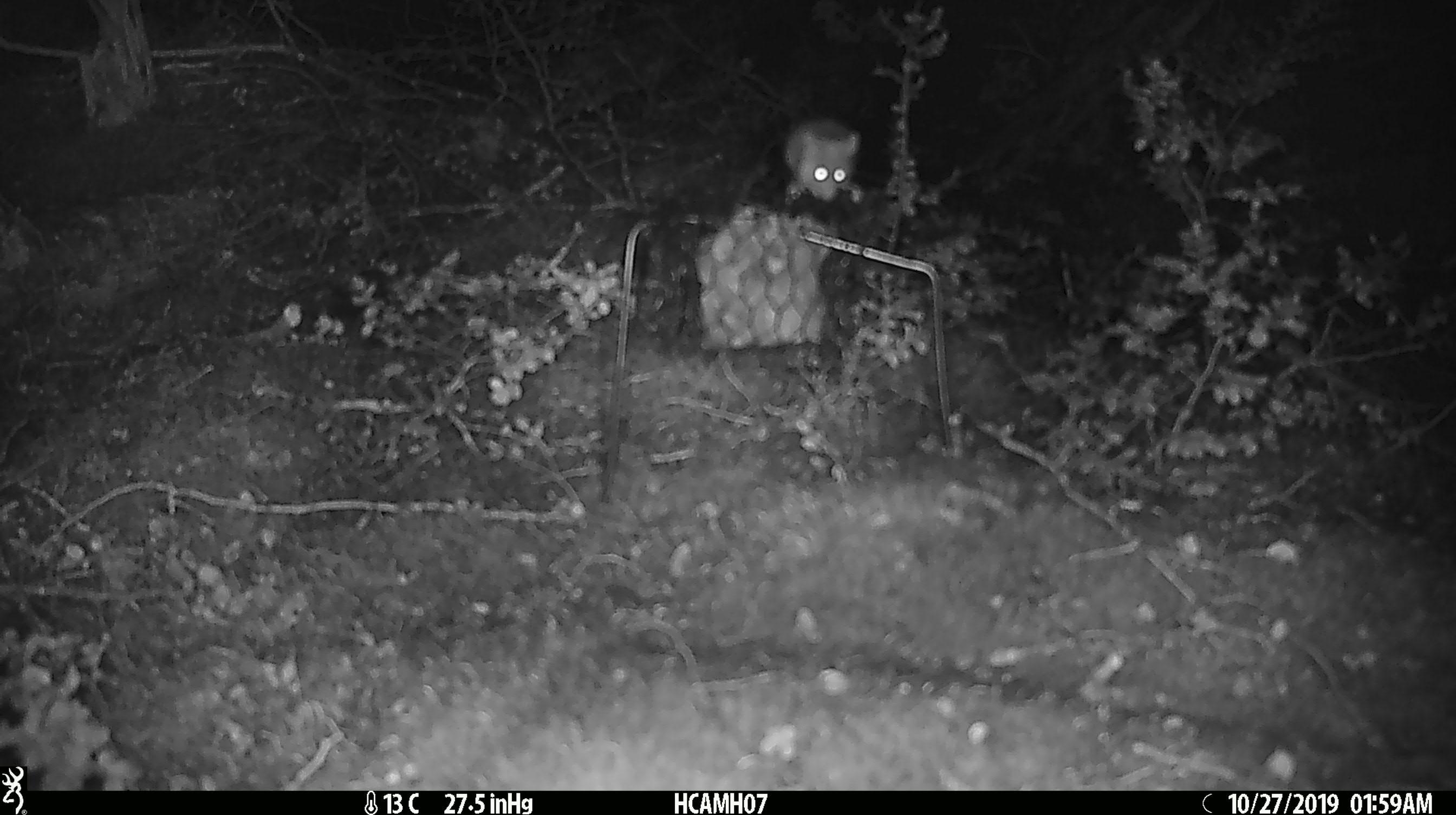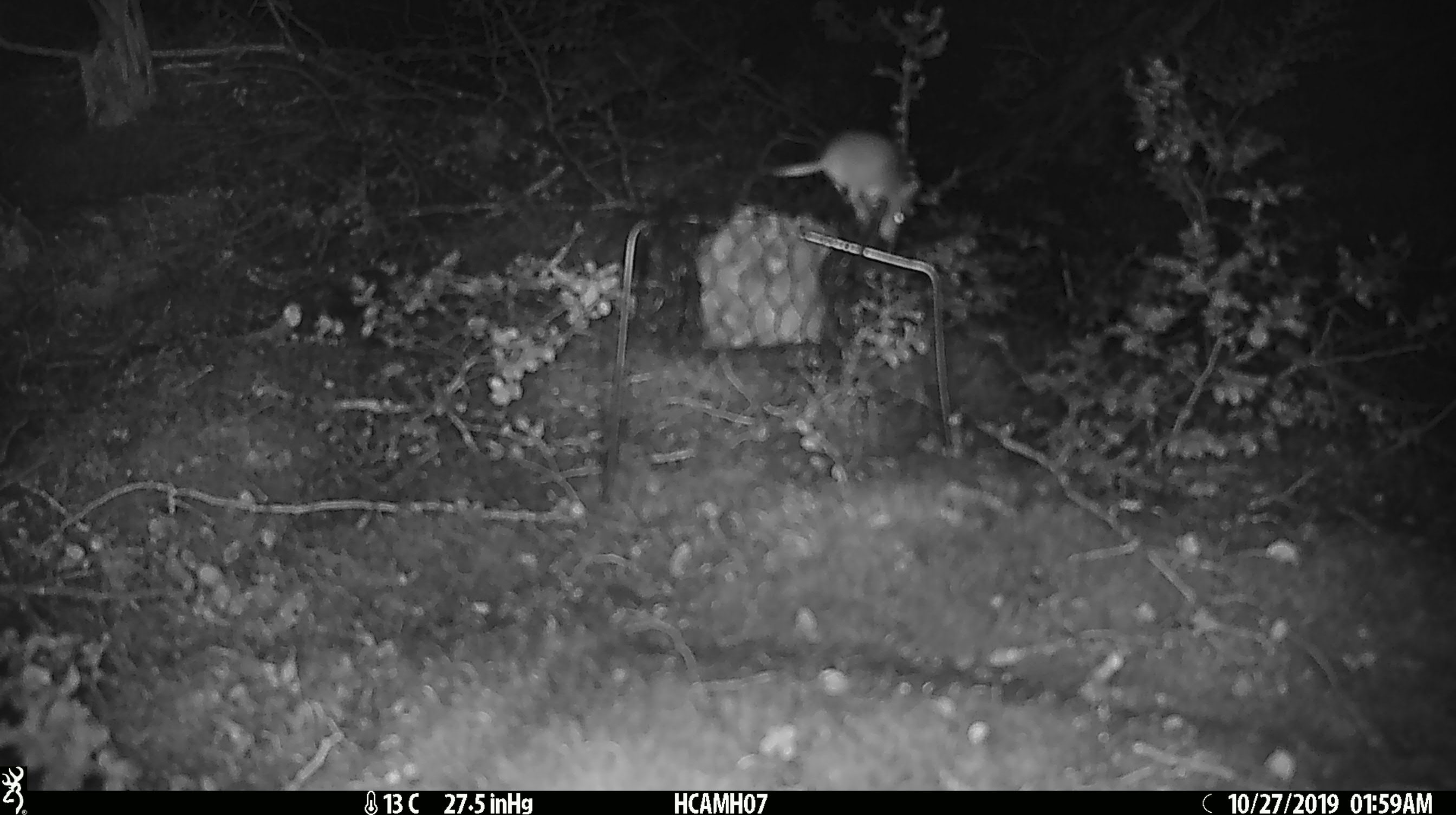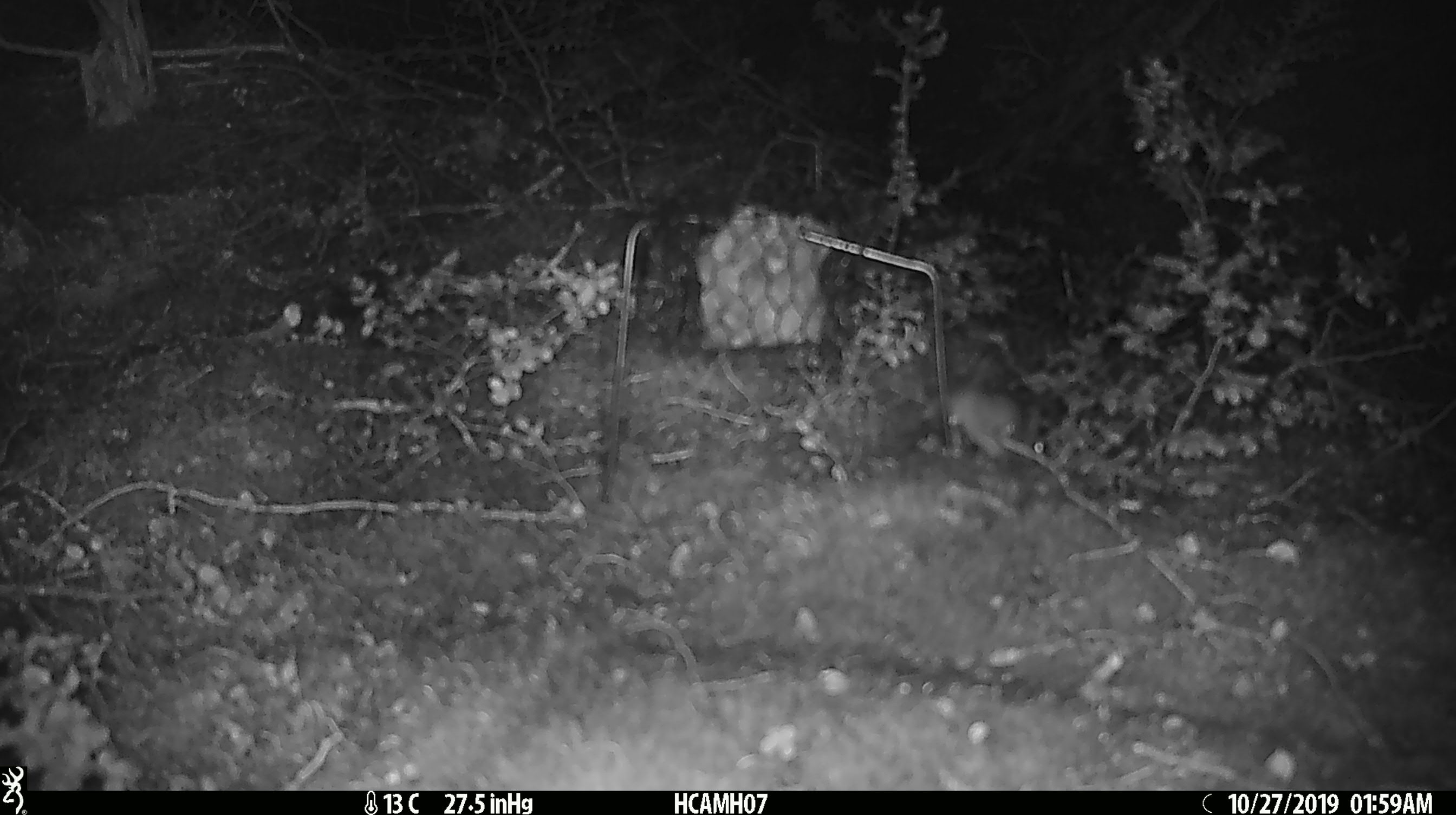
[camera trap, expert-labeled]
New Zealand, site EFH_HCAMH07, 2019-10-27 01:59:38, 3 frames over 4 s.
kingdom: Animalia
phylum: Chordata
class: Mammalia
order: Rodentia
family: Muridae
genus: Mus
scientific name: Mus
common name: mouse